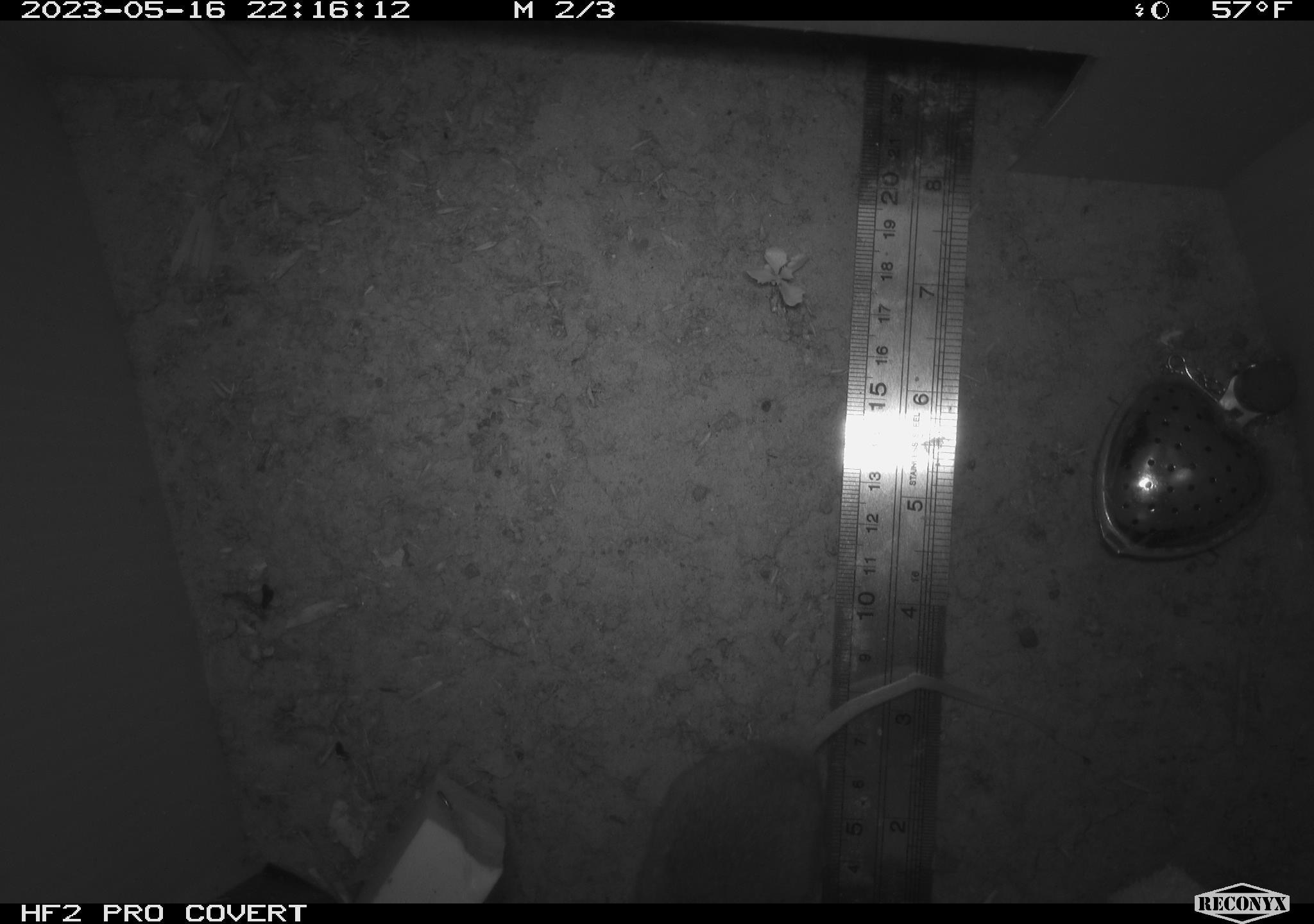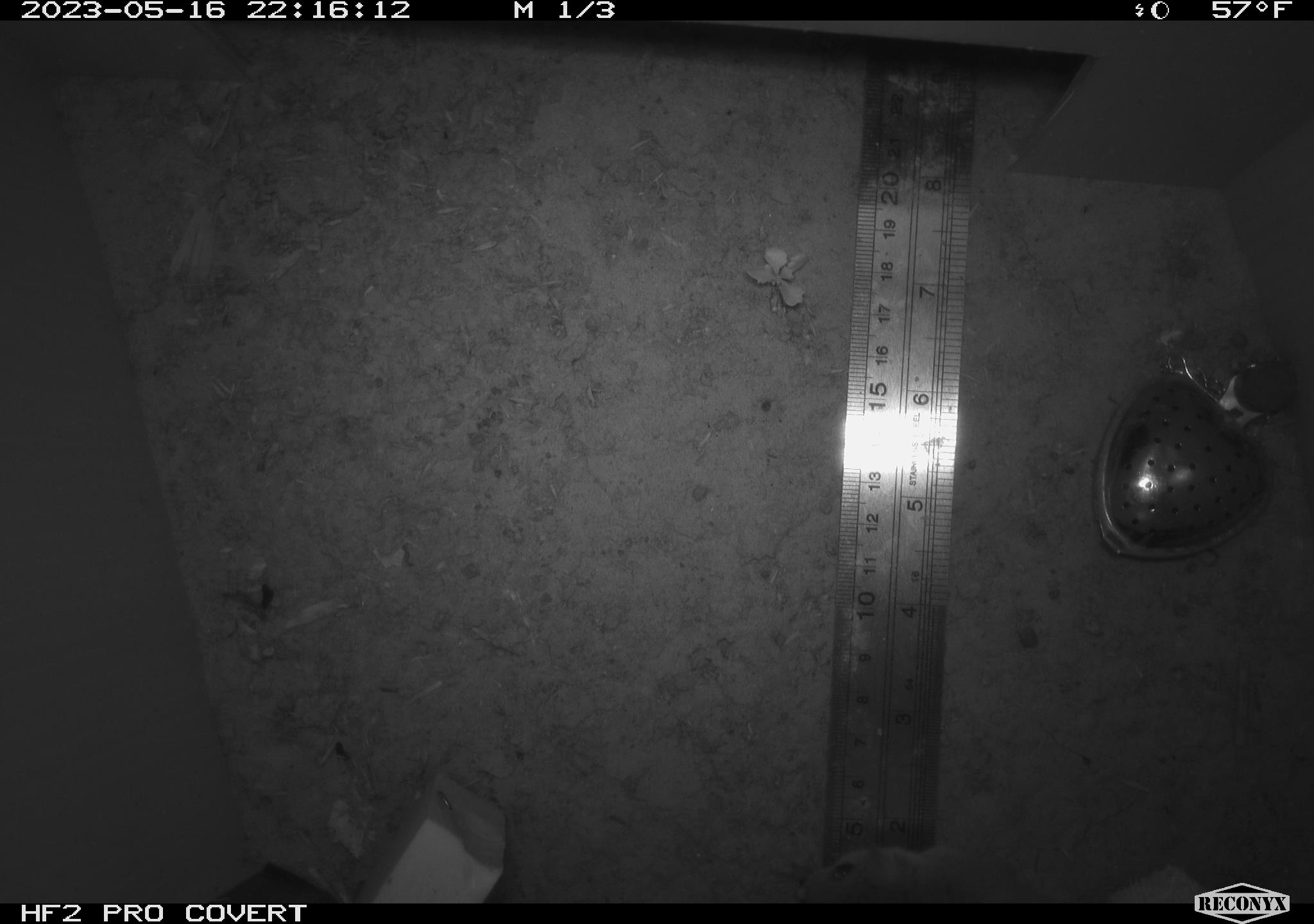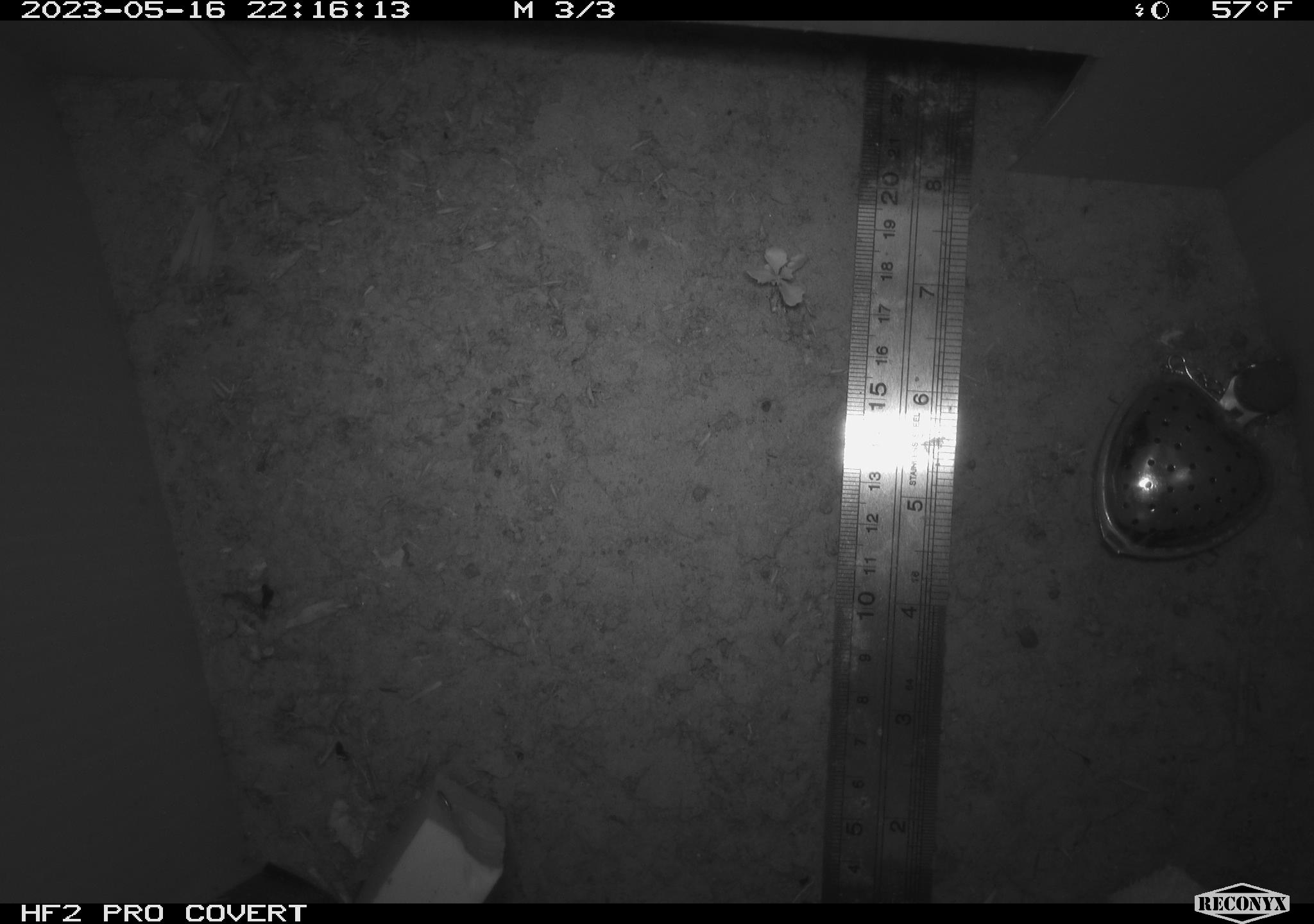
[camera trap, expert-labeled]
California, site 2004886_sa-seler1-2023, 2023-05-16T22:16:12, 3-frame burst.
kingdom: Animalia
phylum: Chordata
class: Mammalia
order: Rodentia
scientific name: Rodentia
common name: mouse species